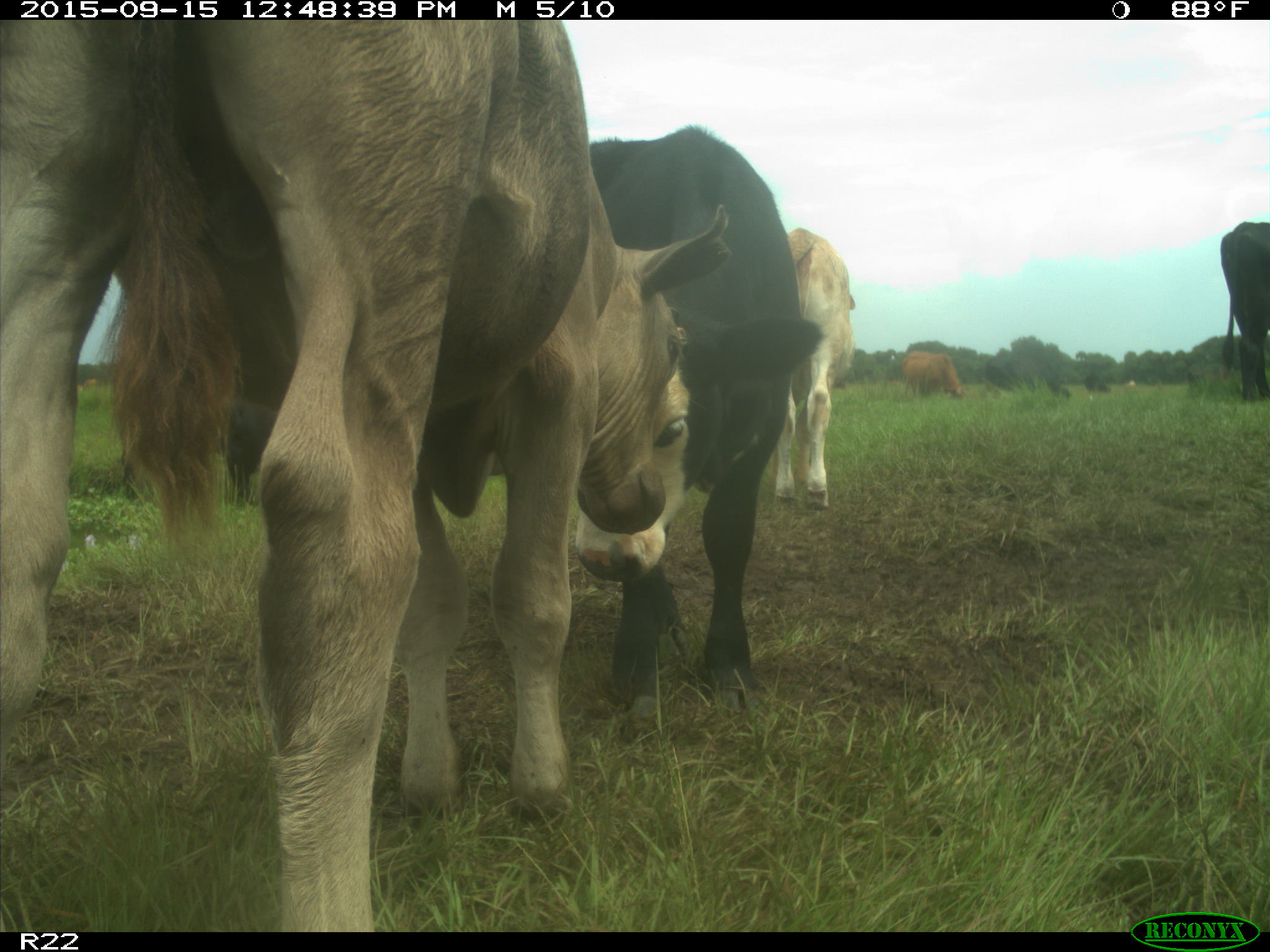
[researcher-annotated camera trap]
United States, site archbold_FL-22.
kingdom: Animalia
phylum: Chordata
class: Mammalia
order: Artiodactyla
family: Bovidae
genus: Bos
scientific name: Bos taurus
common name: domestic cow